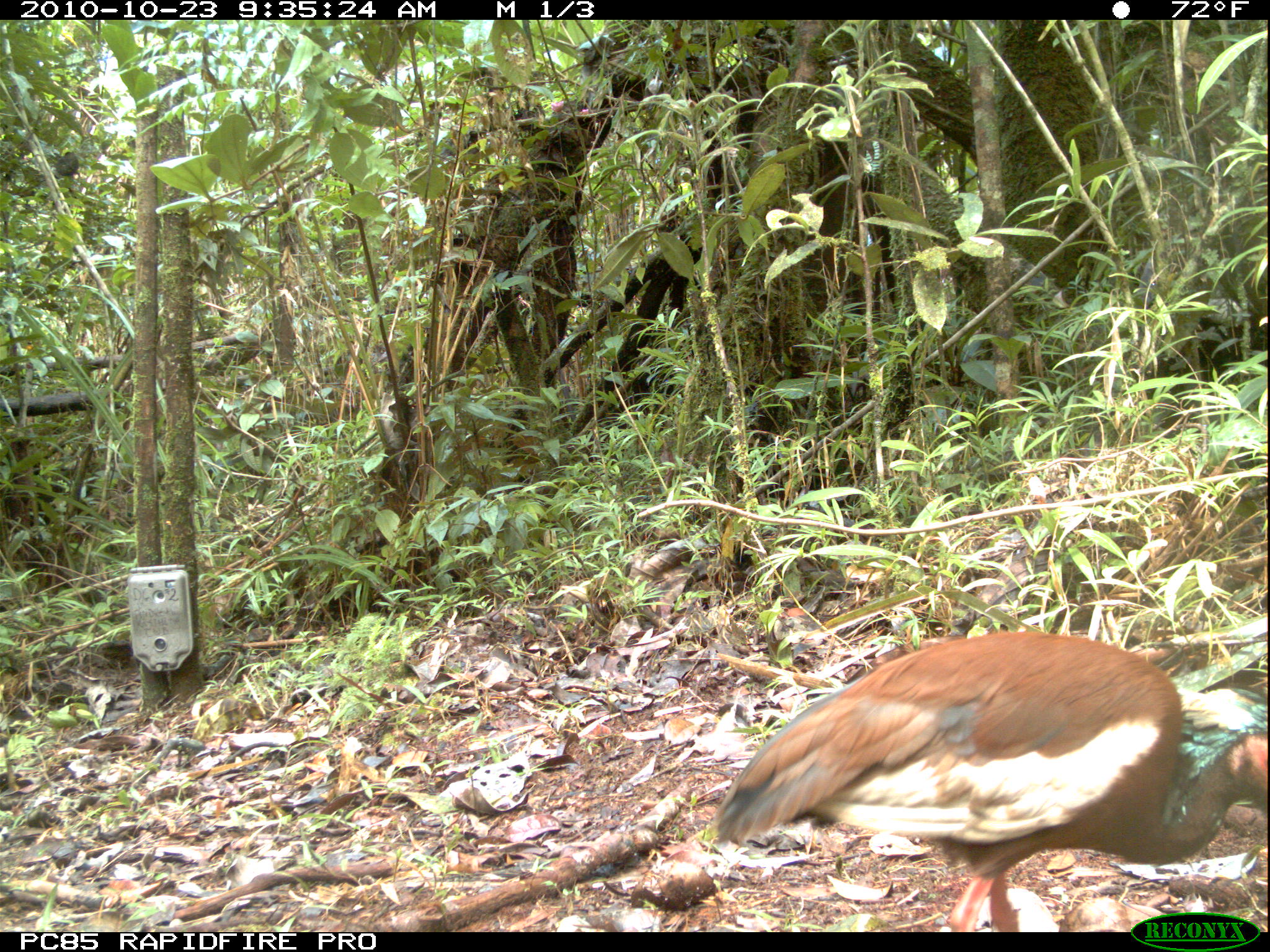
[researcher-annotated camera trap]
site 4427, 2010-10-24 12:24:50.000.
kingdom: Animalia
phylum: Chordata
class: Aves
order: Cuculiformes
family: Cuculidae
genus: Coua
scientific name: Coua serriana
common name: red-breasted coua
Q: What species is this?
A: Coua serriana (red-breasted coua).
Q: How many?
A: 1.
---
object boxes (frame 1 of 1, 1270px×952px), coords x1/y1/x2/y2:
coua serriana: 709/627/1266/929